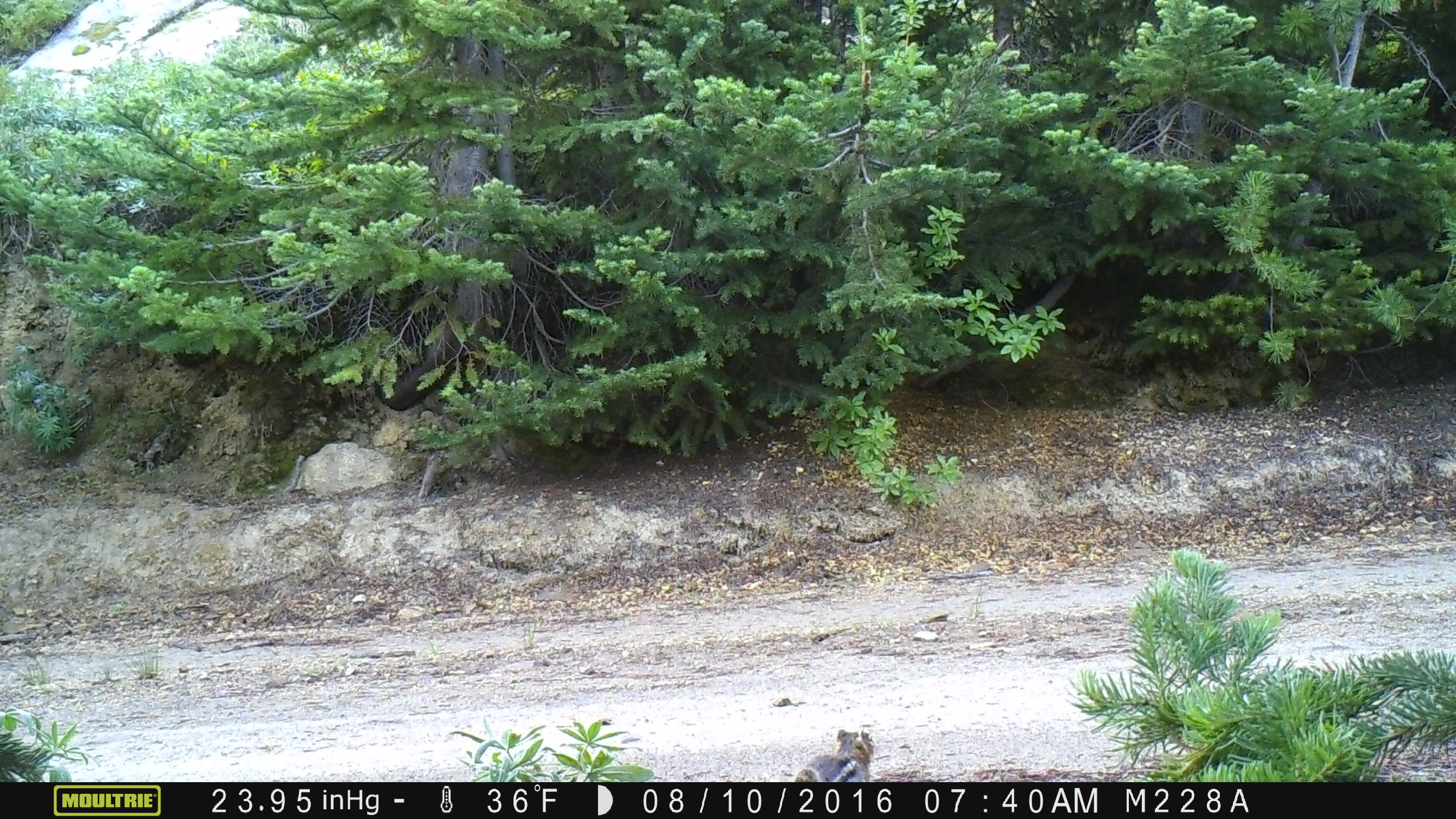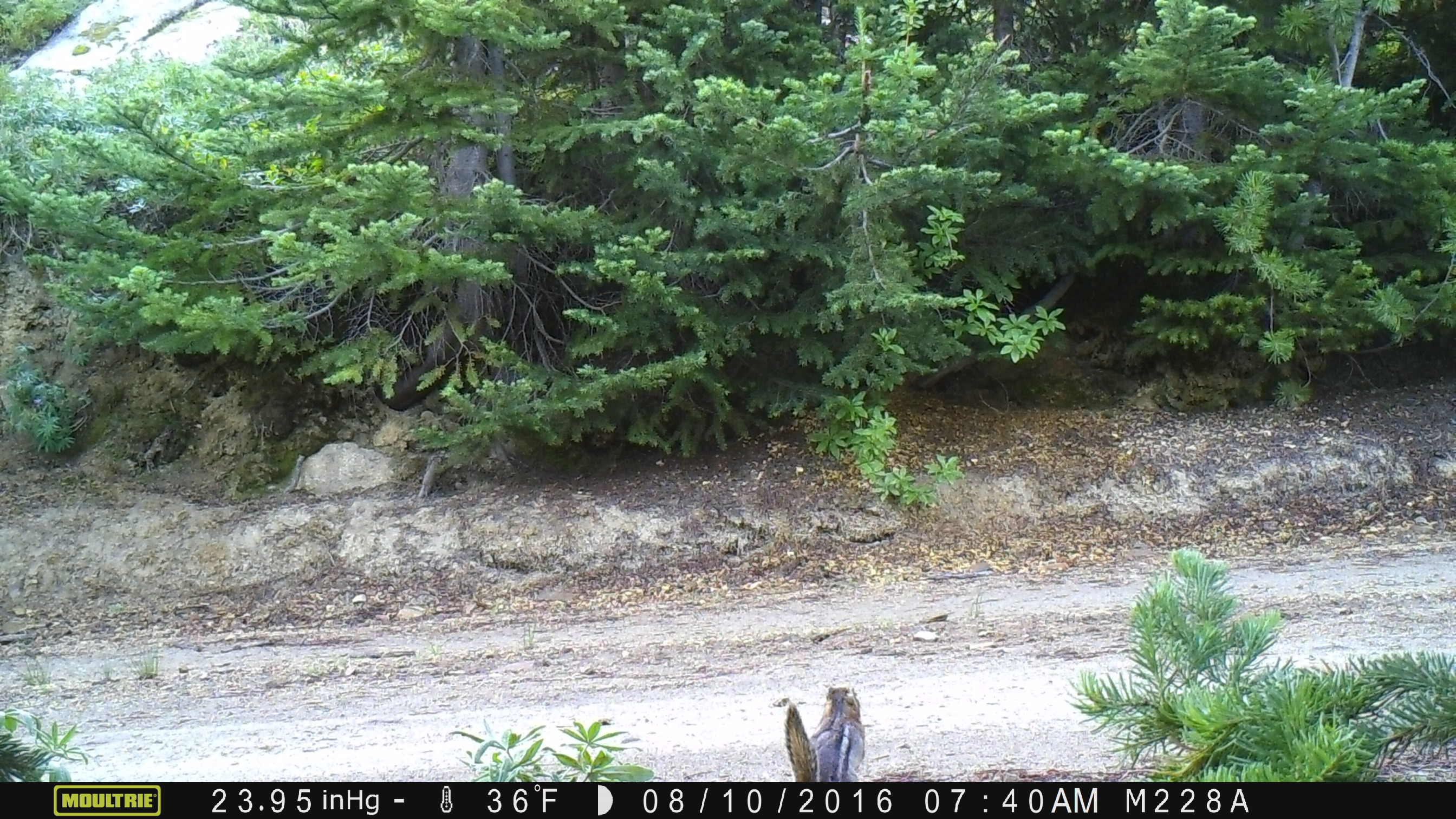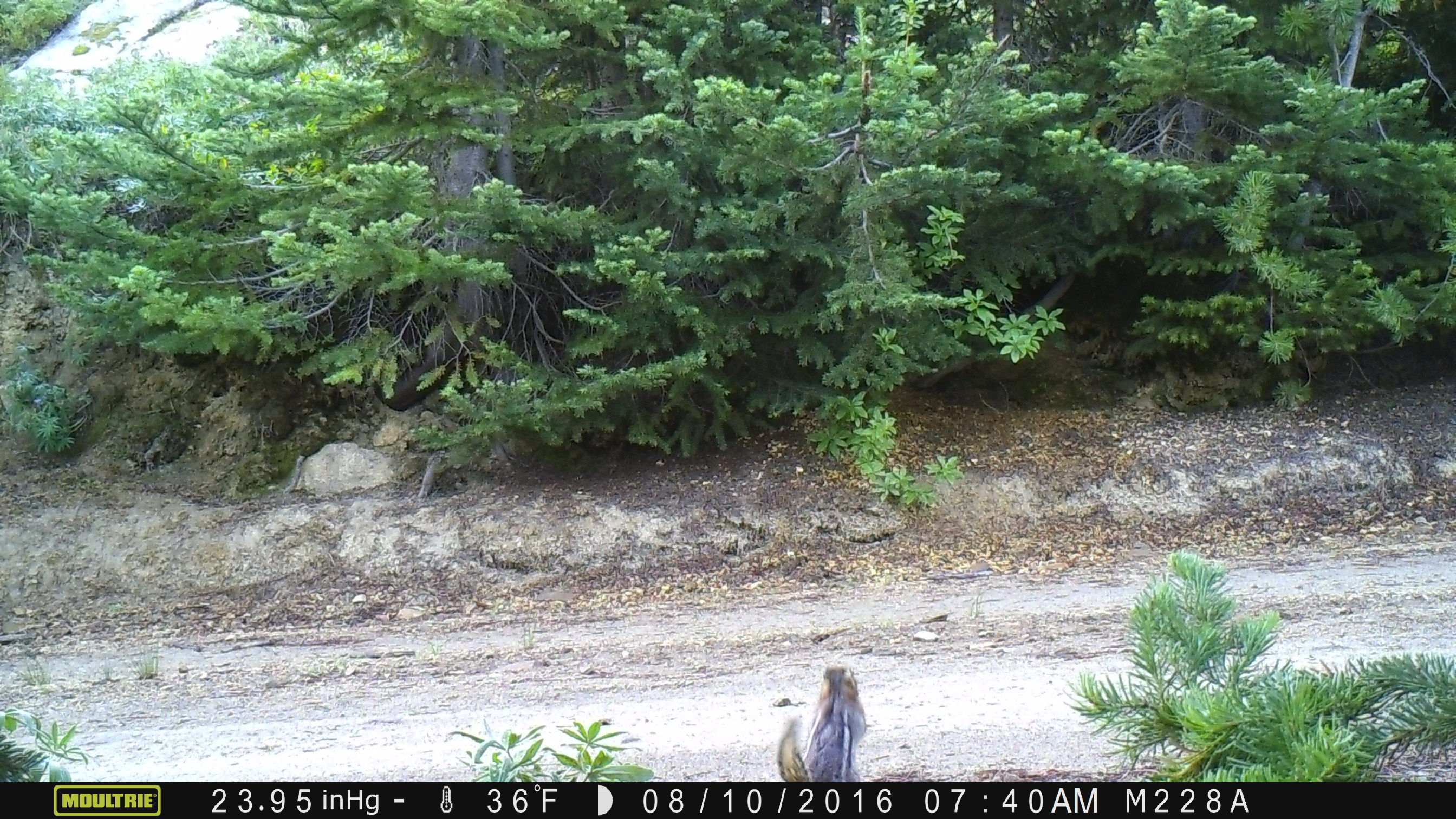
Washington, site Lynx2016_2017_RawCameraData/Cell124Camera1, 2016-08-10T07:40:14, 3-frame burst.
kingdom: Animalia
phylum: Chordata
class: Mammalia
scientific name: Mammalia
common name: small mammal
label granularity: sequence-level